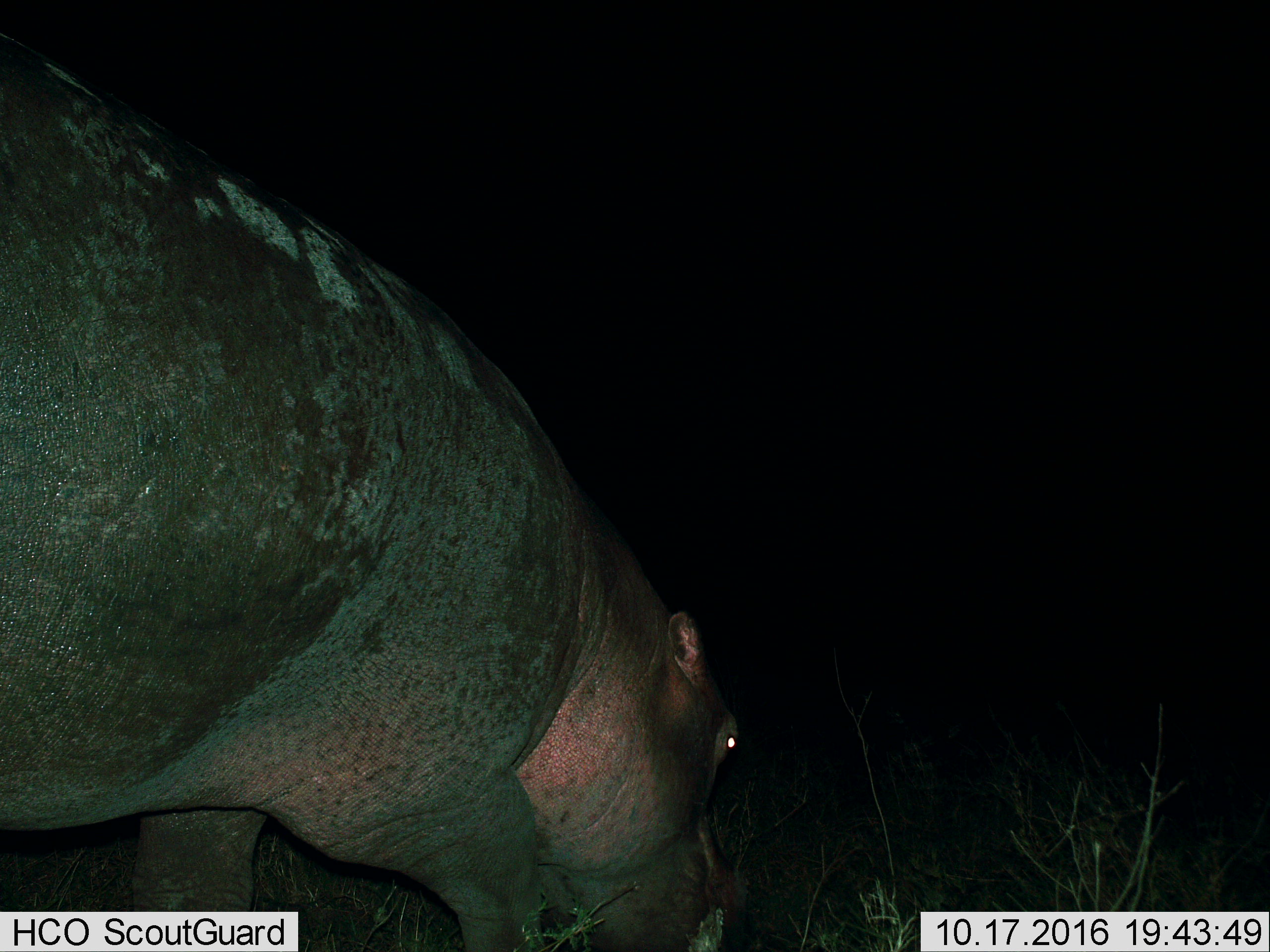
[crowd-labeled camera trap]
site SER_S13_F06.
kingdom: Animalia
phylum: Chordata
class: Mammalia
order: Artiodactyla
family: Hippopotamidae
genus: Hippopotamus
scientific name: Hippopotamus amphibius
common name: hippopotamus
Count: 1.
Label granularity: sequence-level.